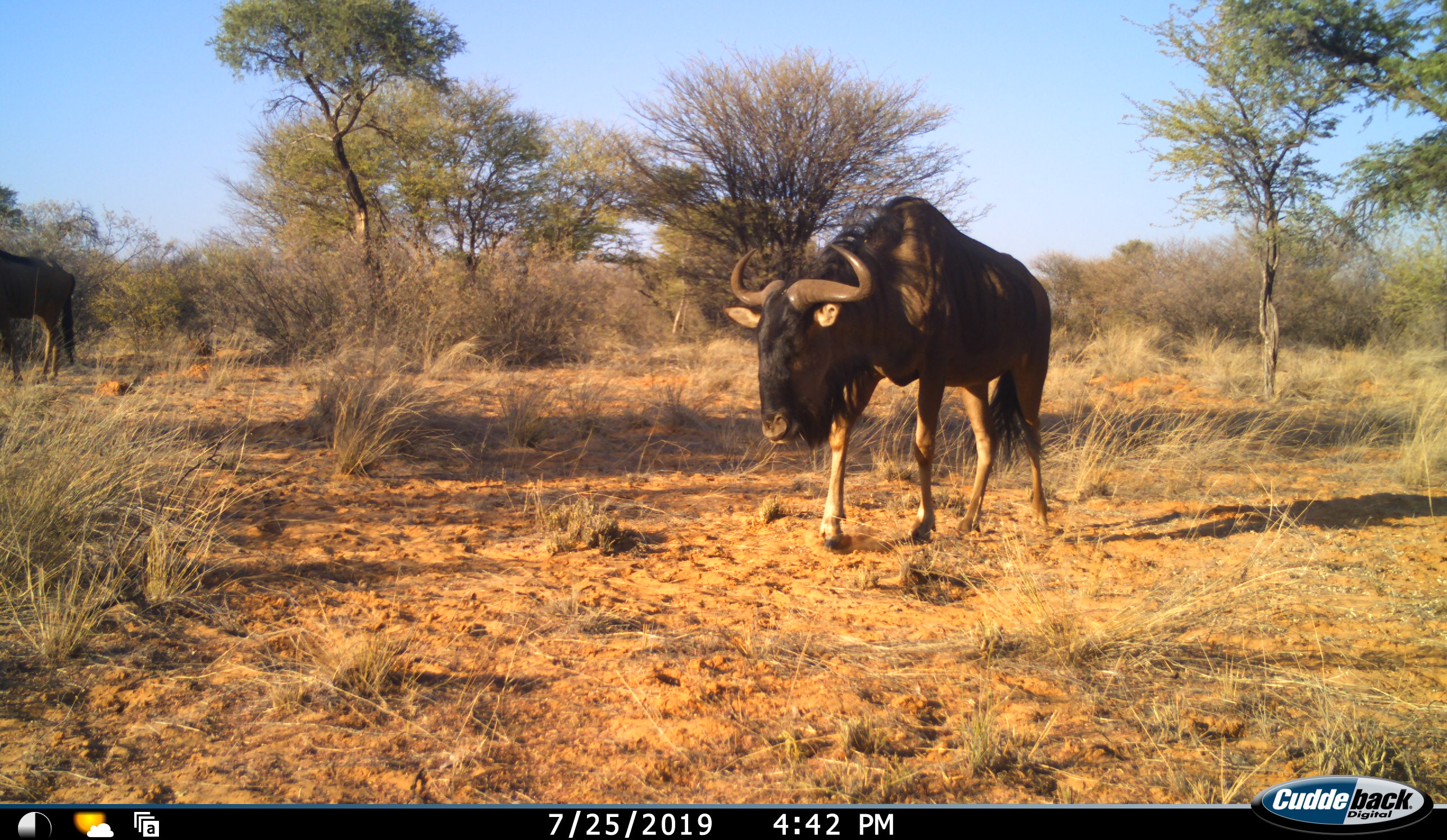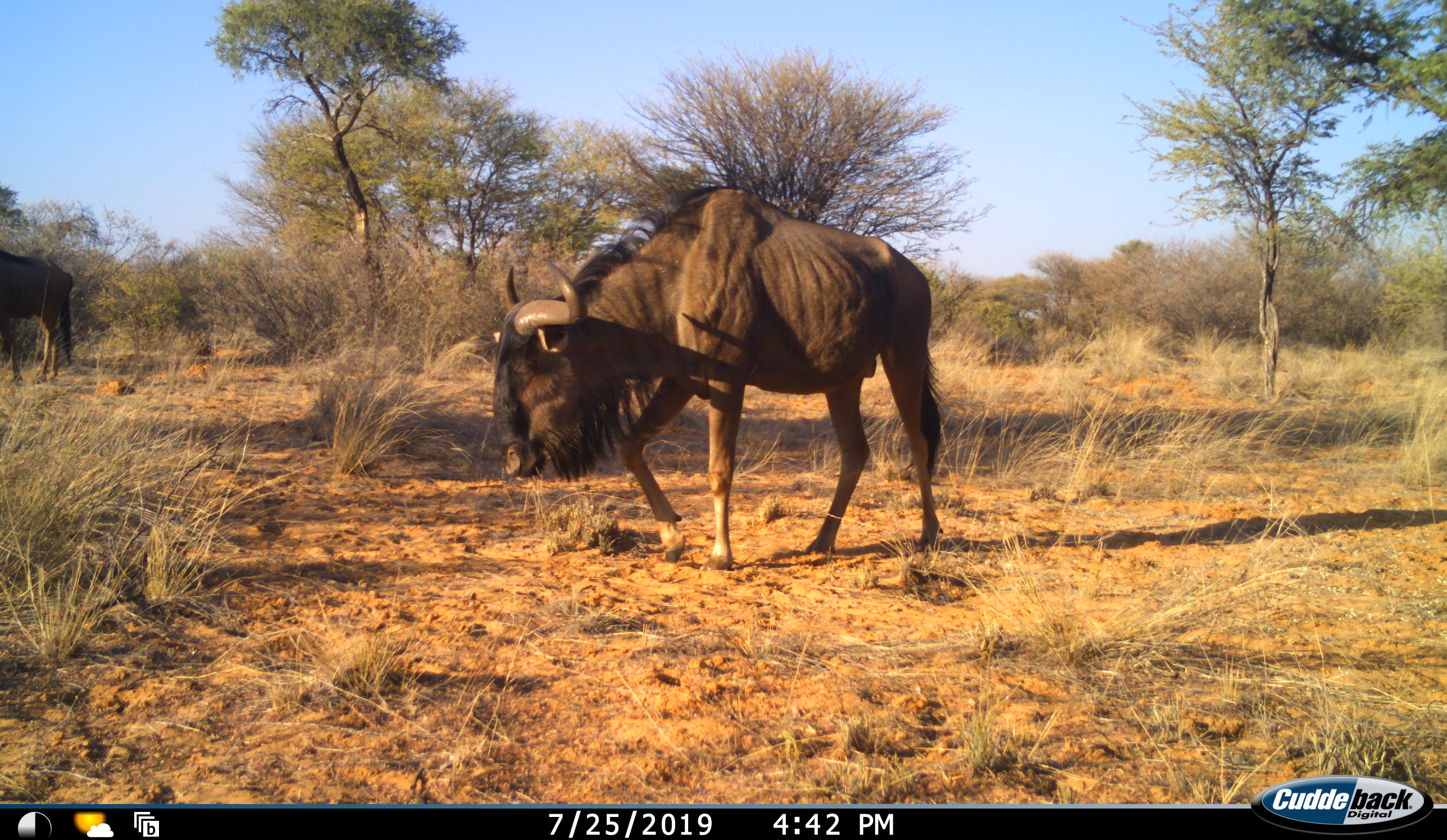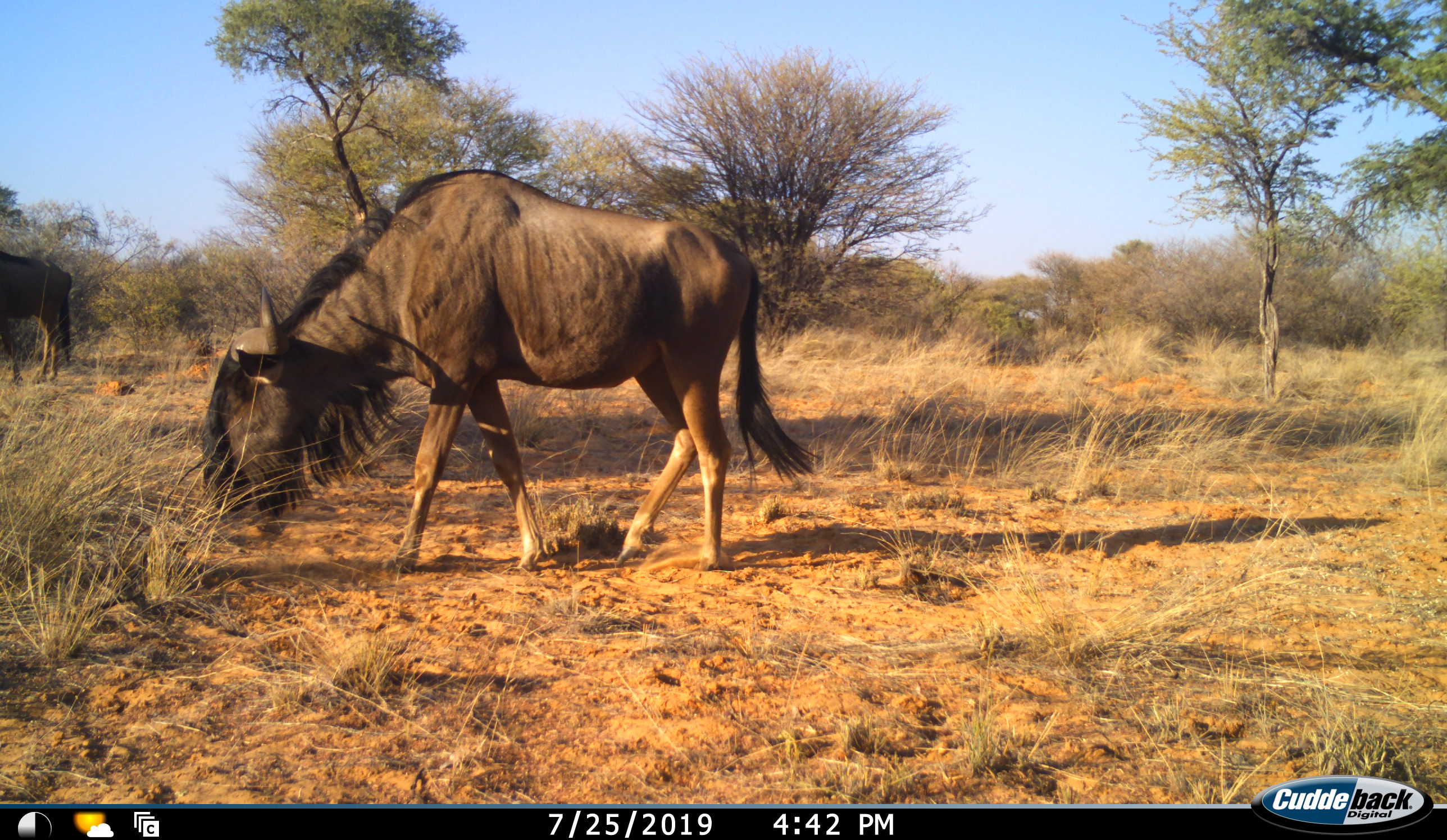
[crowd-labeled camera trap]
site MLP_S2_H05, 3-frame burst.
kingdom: Animalia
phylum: Chordata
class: Mammalia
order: Artiodactyla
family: Bovidae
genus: Connochaetes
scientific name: Connochaetes taurinus taurinus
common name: blue wildebeest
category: wildebeestblue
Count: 2.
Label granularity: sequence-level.